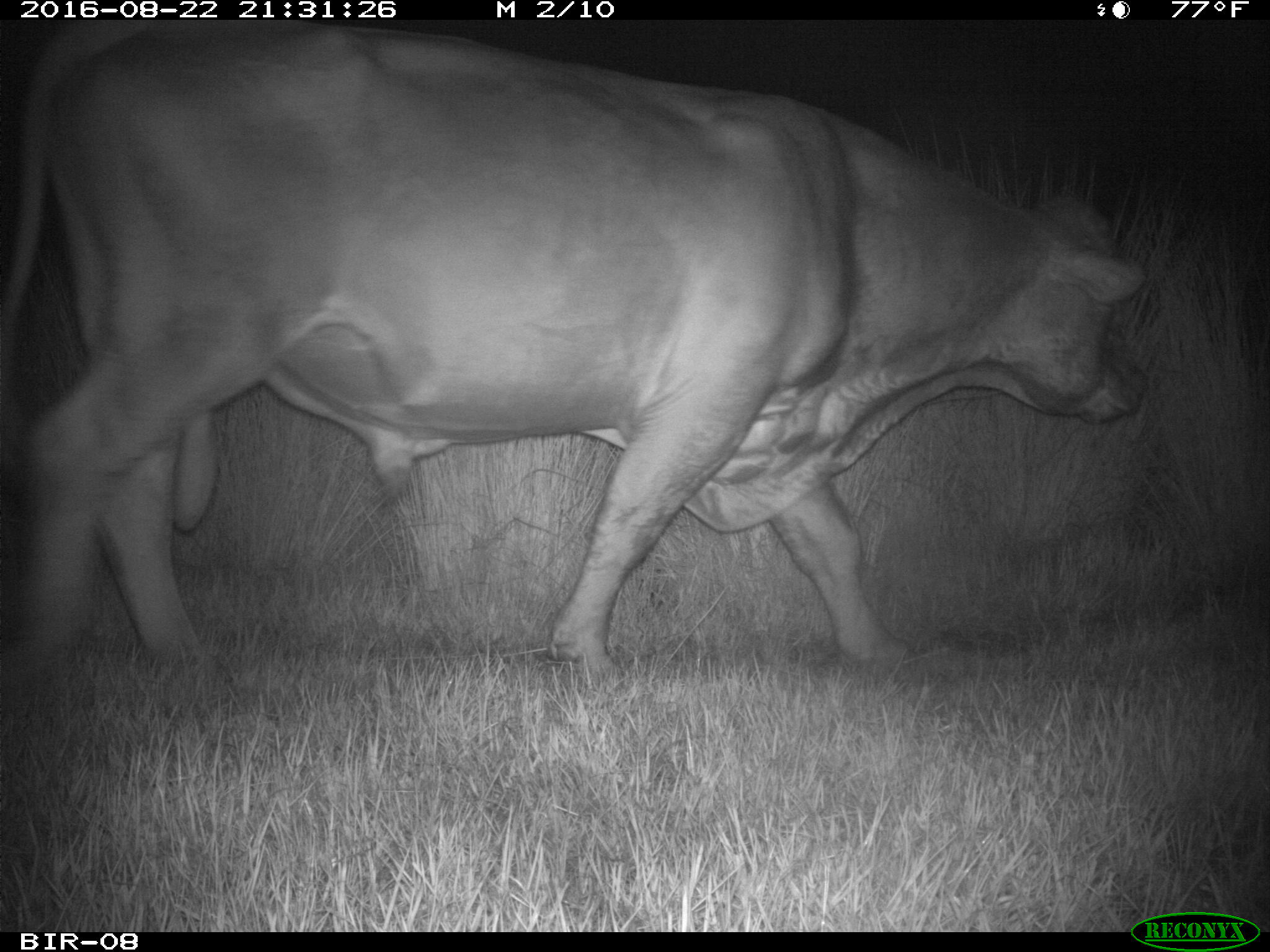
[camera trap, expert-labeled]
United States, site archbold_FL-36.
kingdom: Animalia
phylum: Chordata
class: Mammalia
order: Artiodactyla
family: Bovidae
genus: Bos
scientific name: Bos taurus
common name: domestic cow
Bos taurus (domestic cow).